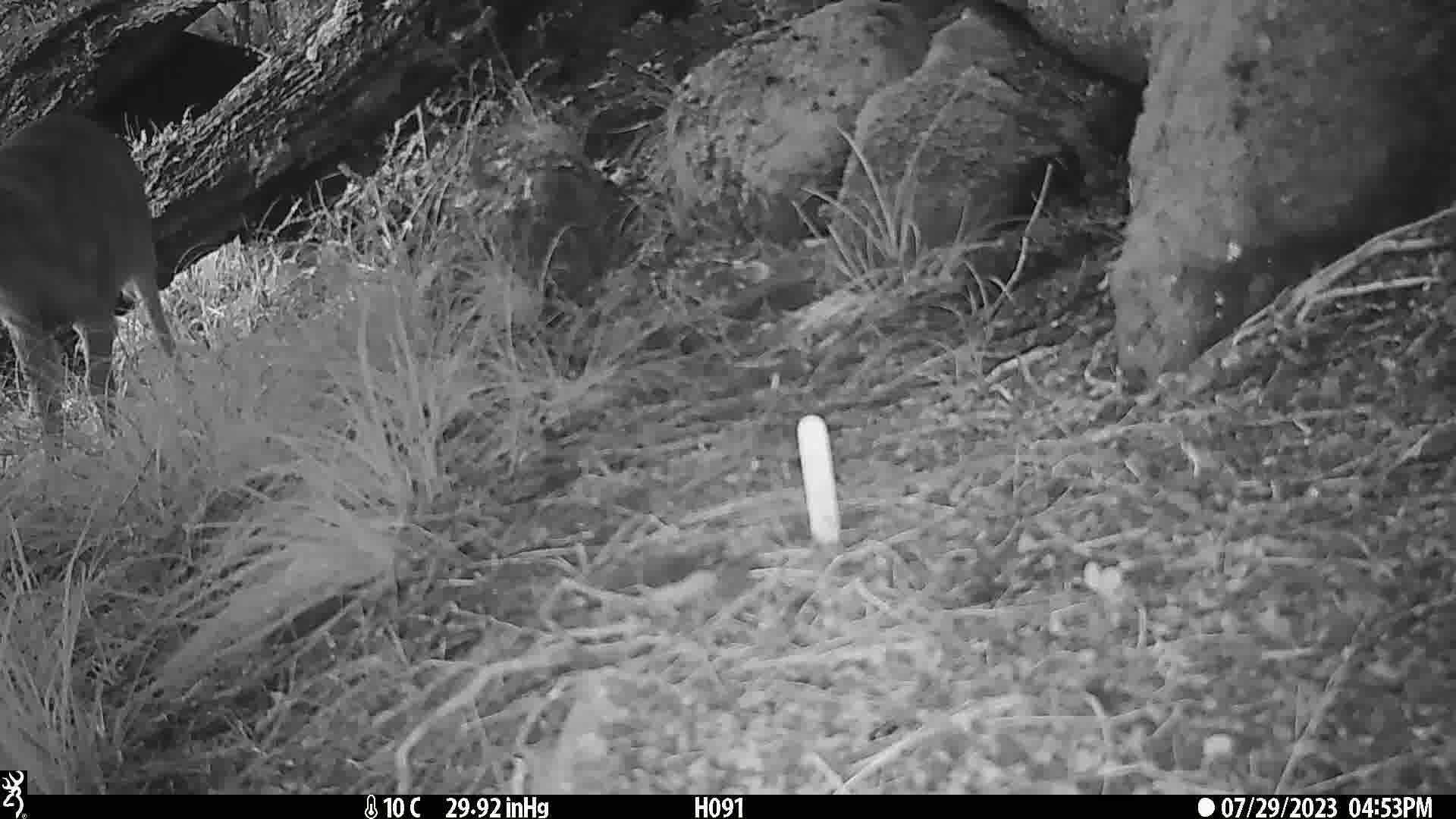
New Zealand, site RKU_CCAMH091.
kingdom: Animalia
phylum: Chordata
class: Mammalia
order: Artiodactyla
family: Cervidae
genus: Odocoileus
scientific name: Odocoileus virginianus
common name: white-tailed deer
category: white tailed deer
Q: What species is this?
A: White tailed deer (white-tailed deer) (Odocoileus virginianus).